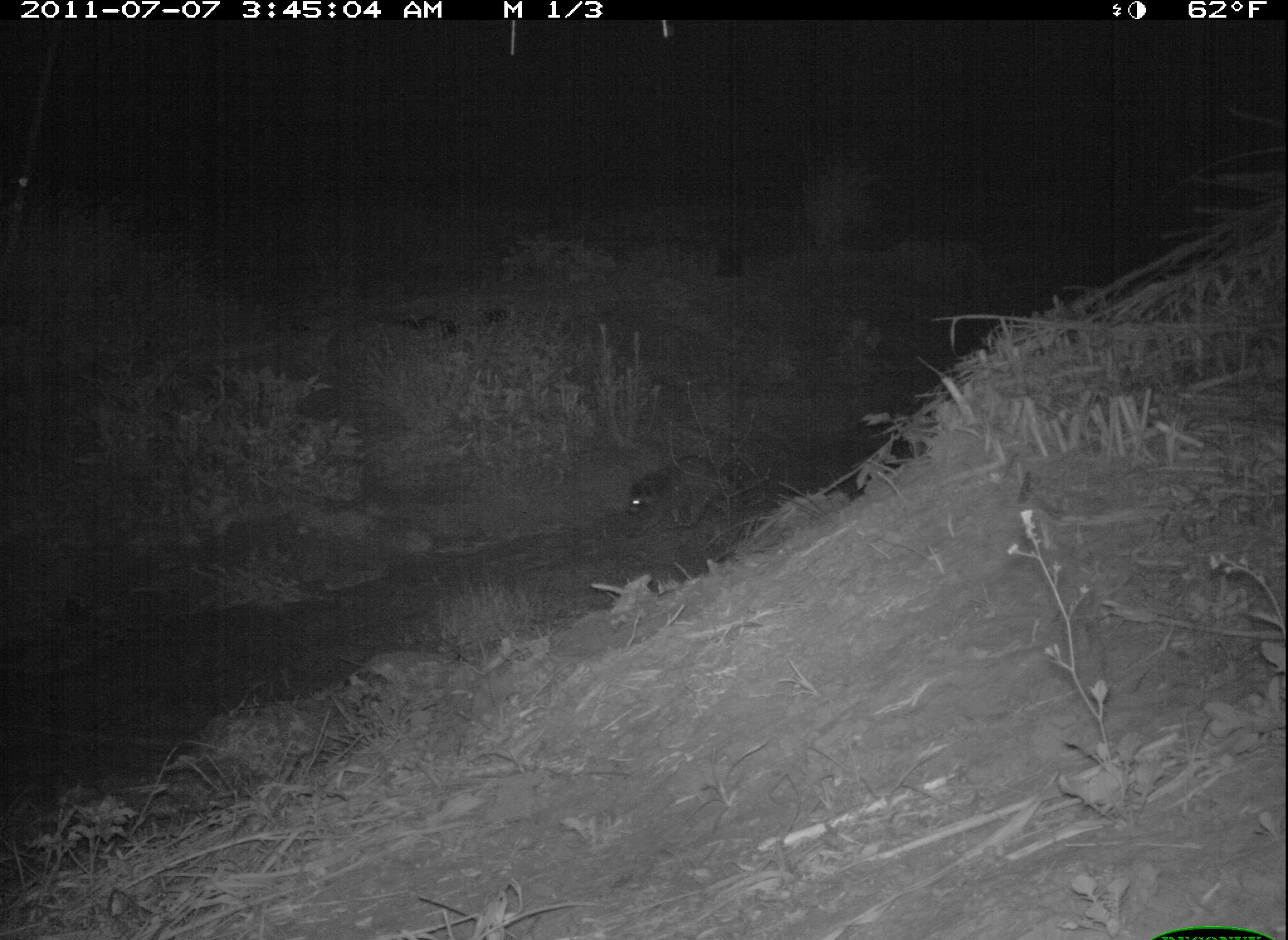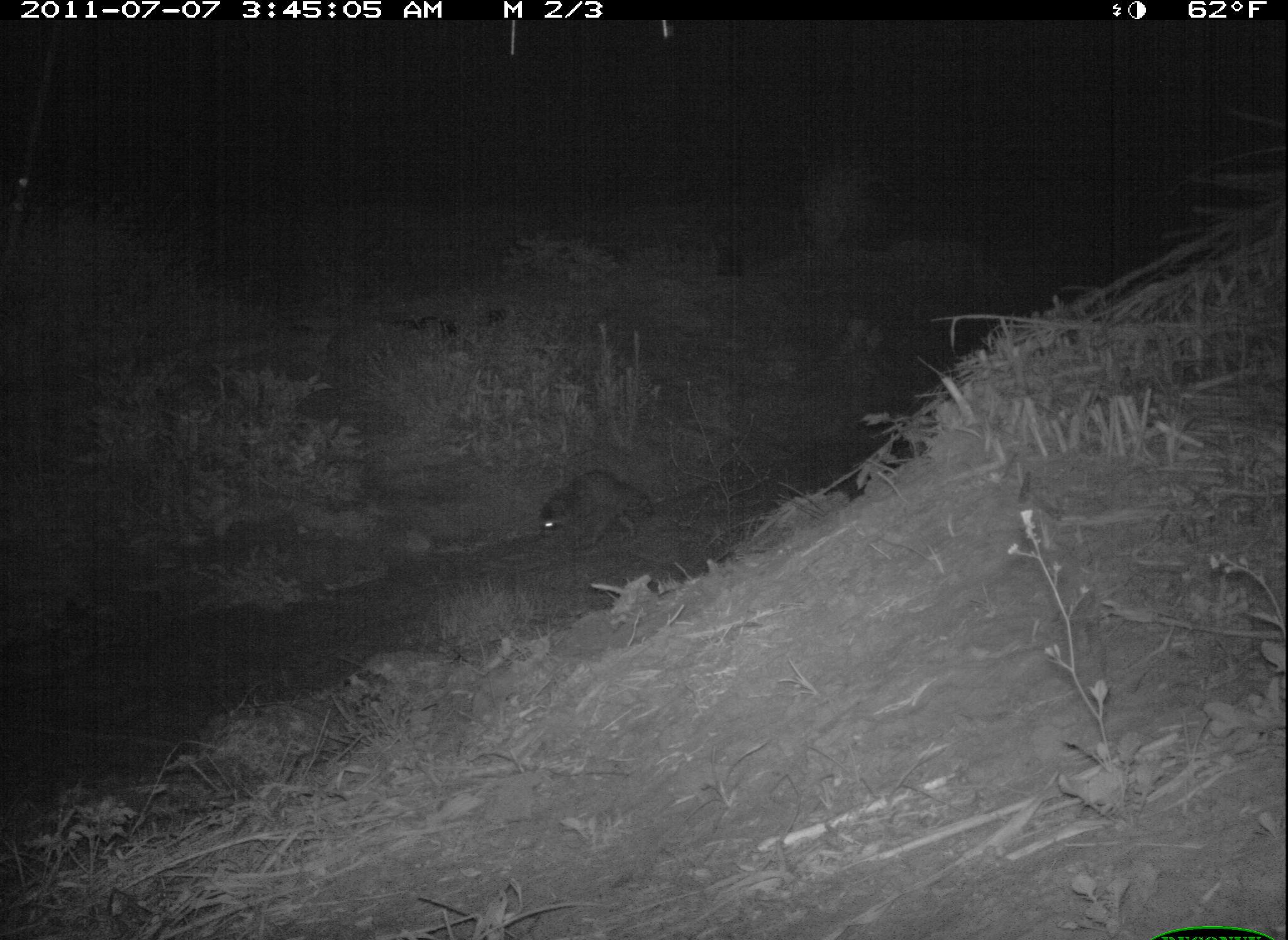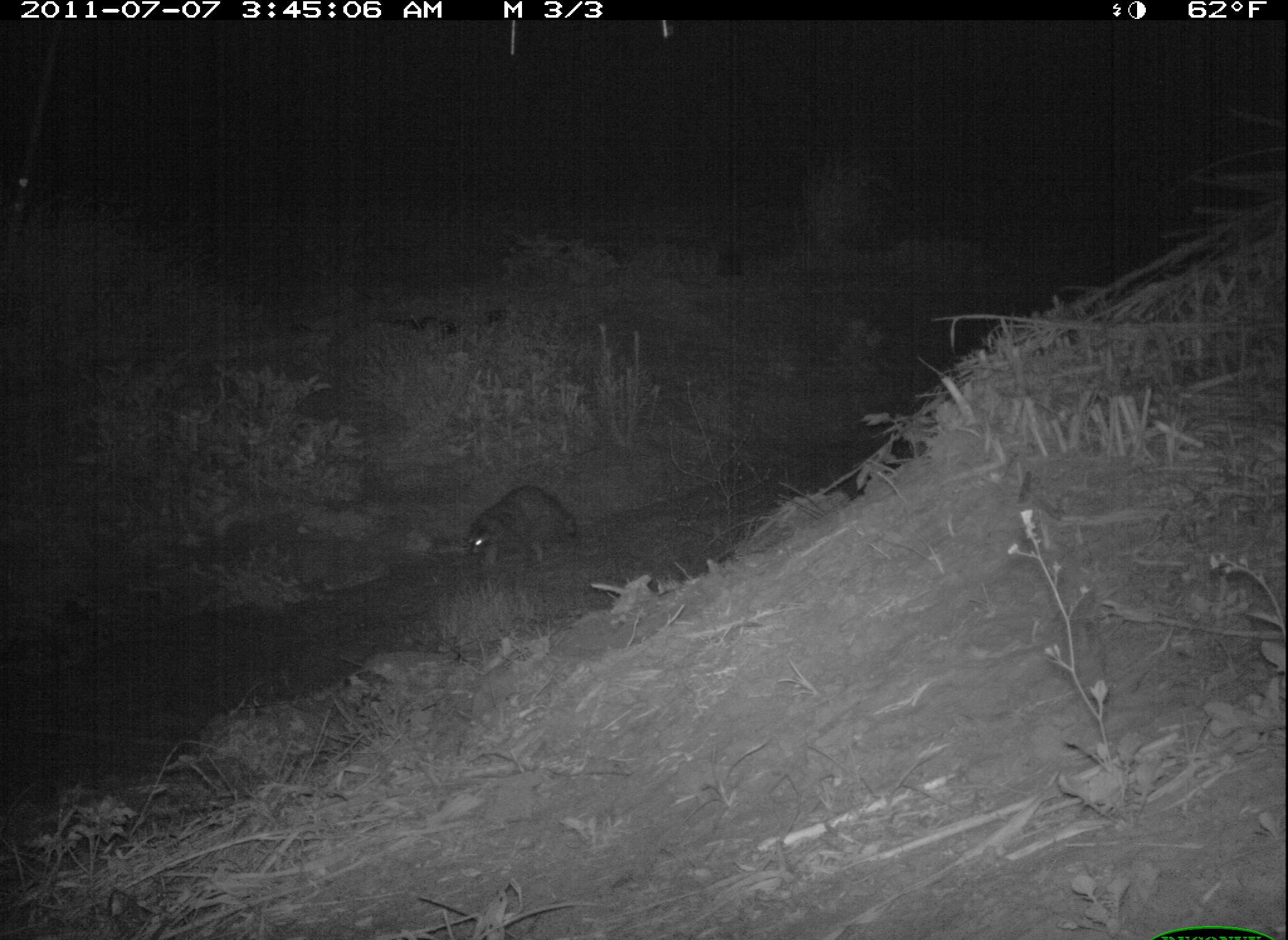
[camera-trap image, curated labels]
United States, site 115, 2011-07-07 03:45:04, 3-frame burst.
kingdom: Animalia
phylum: Chordata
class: Mammalia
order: Carnivora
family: Procyonidae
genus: Procyon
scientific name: Procyon lotor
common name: raccoon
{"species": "raccoon (Procyon lotor)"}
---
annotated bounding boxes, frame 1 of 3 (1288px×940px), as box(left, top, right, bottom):
raccoon: box(620, 449, 755, 546)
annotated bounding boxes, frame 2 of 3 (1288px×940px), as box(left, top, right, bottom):
raccoon: box(533, 456, 667, 554)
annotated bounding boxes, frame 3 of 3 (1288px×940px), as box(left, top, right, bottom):
raccoon: box(452, 462, 581, 590)